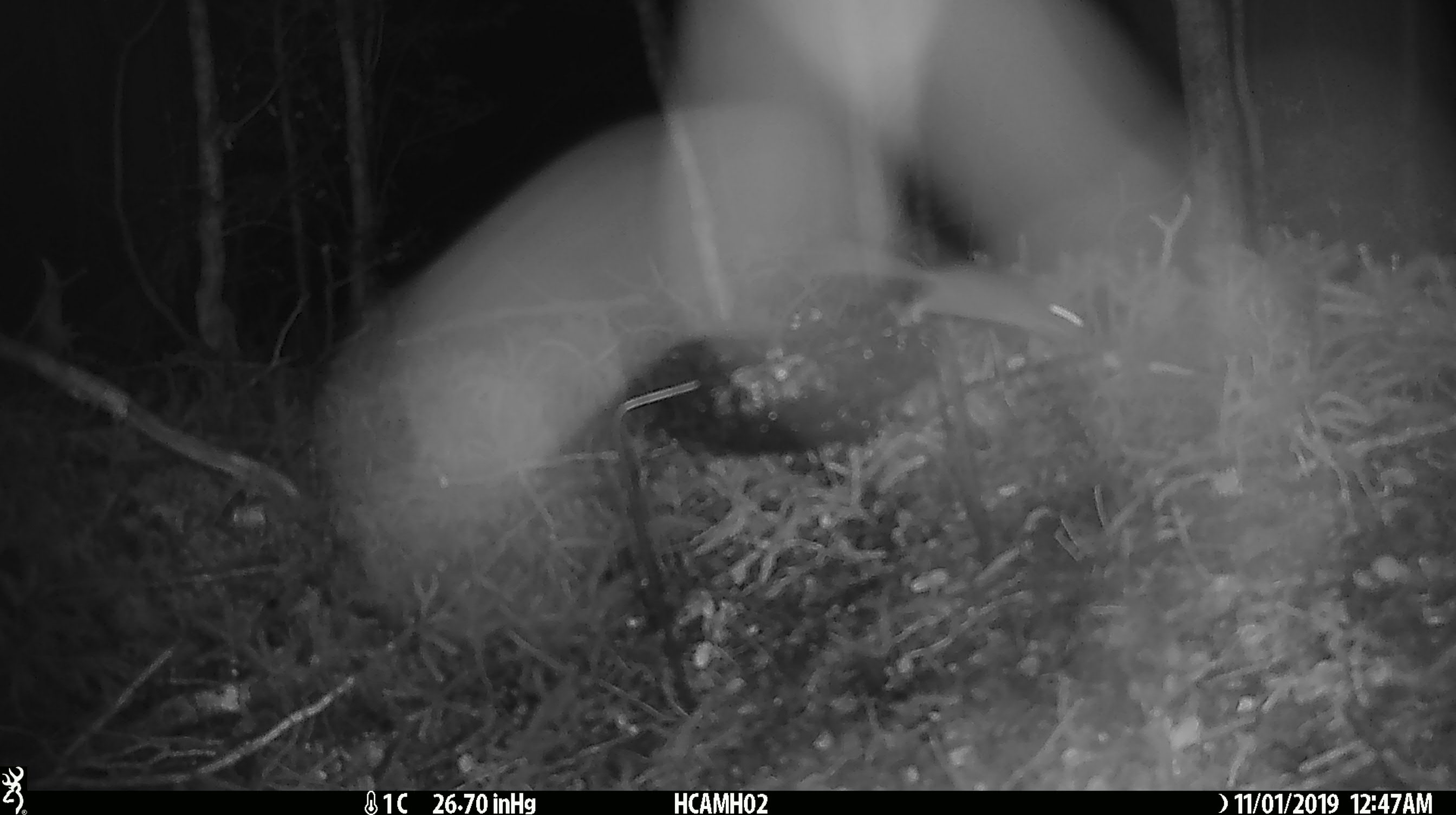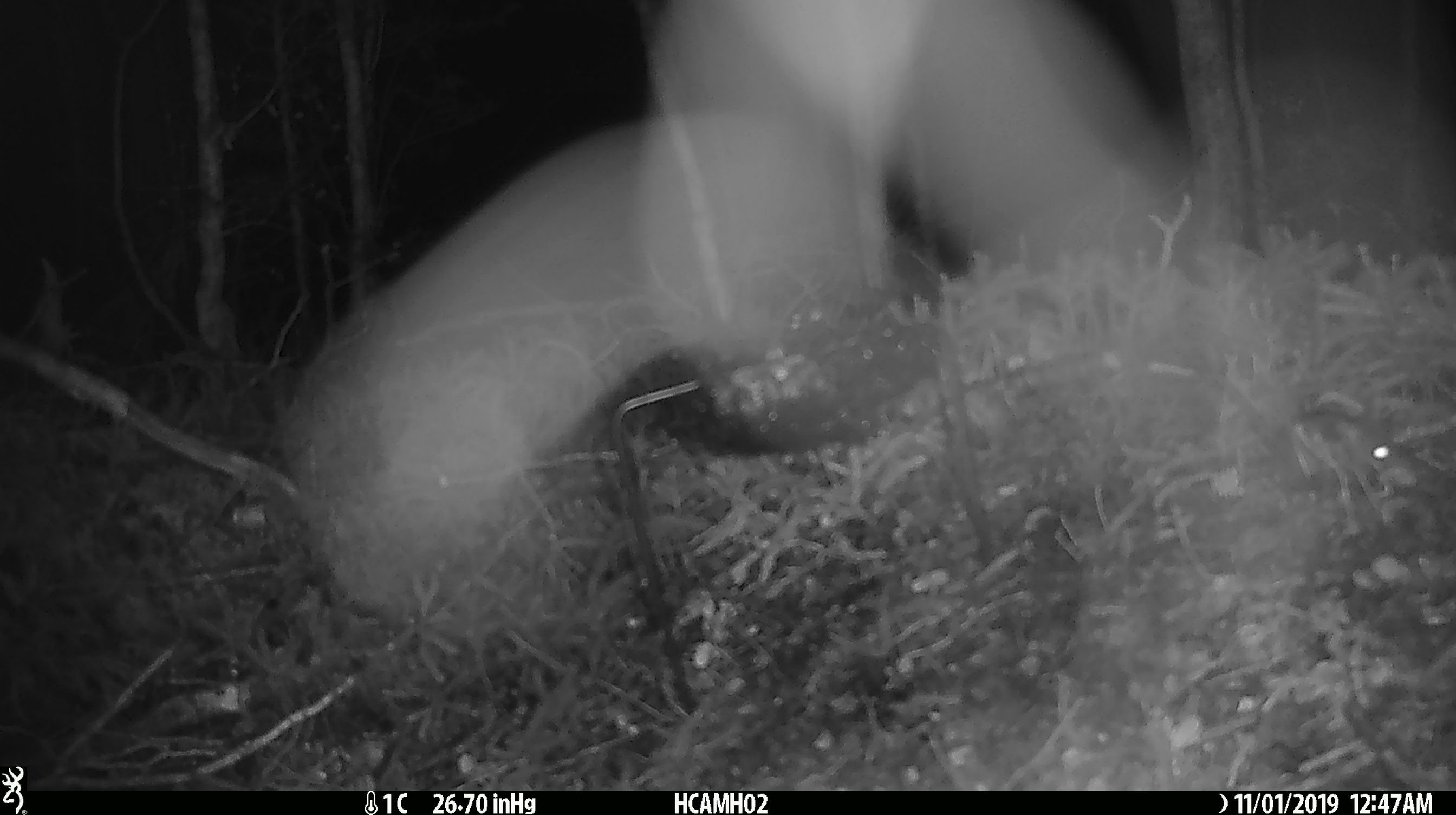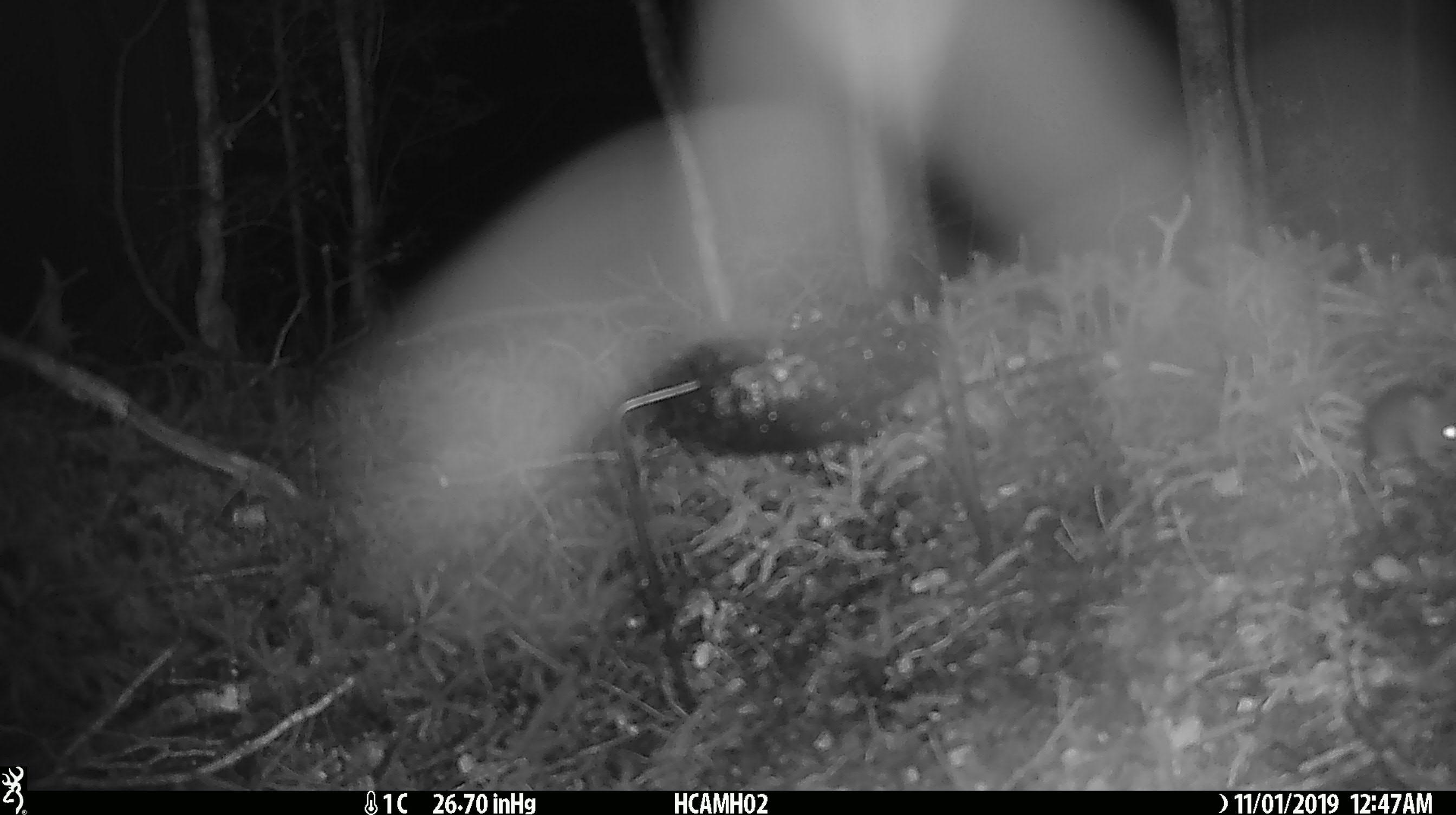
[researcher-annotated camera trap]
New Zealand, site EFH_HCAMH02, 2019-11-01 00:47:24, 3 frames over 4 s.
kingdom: Animalia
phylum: Chordata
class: Mammalia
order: Rodentia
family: Muridae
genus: Mus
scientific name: Mus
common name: mouse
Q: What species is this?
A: Mouse (Mus).